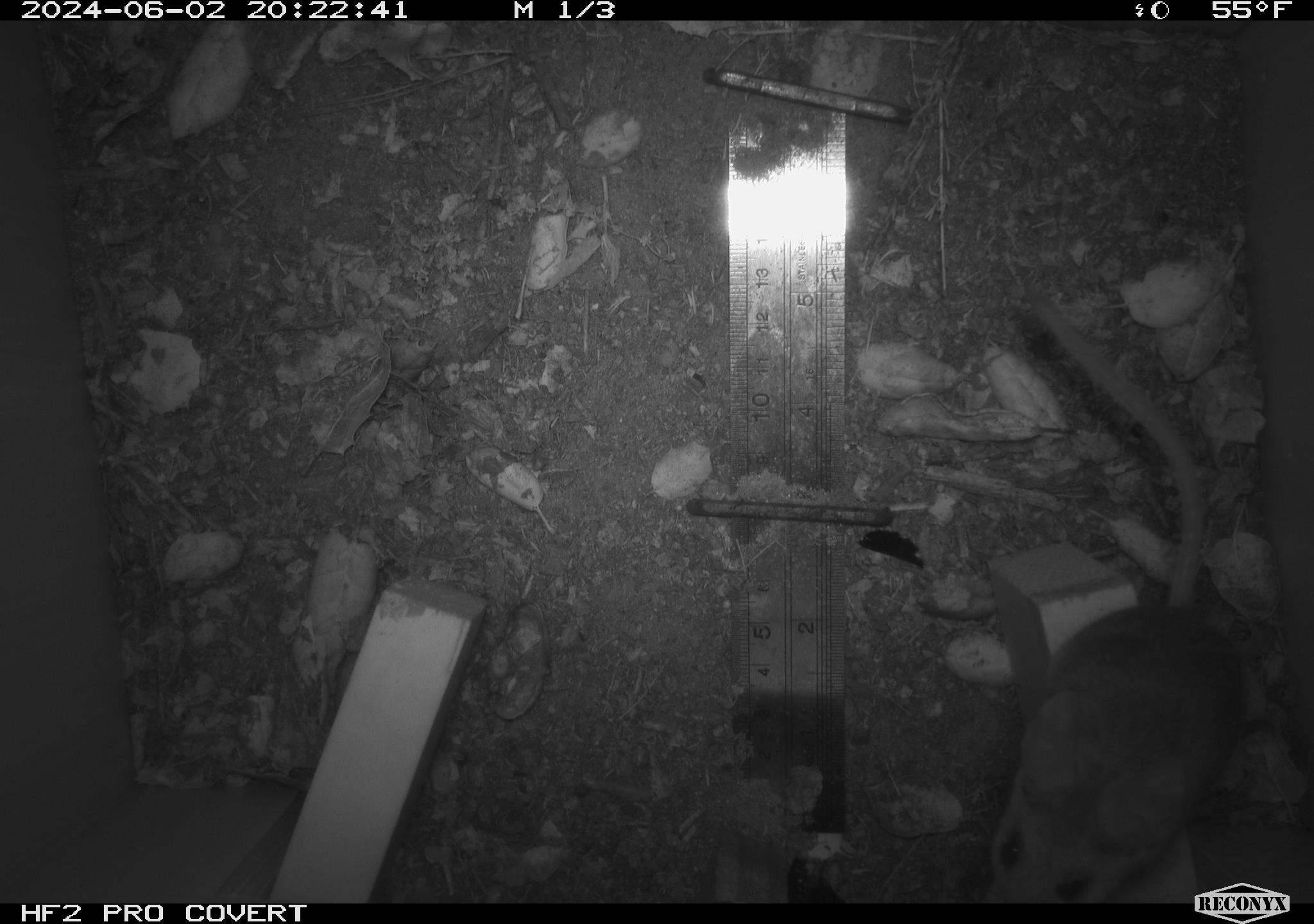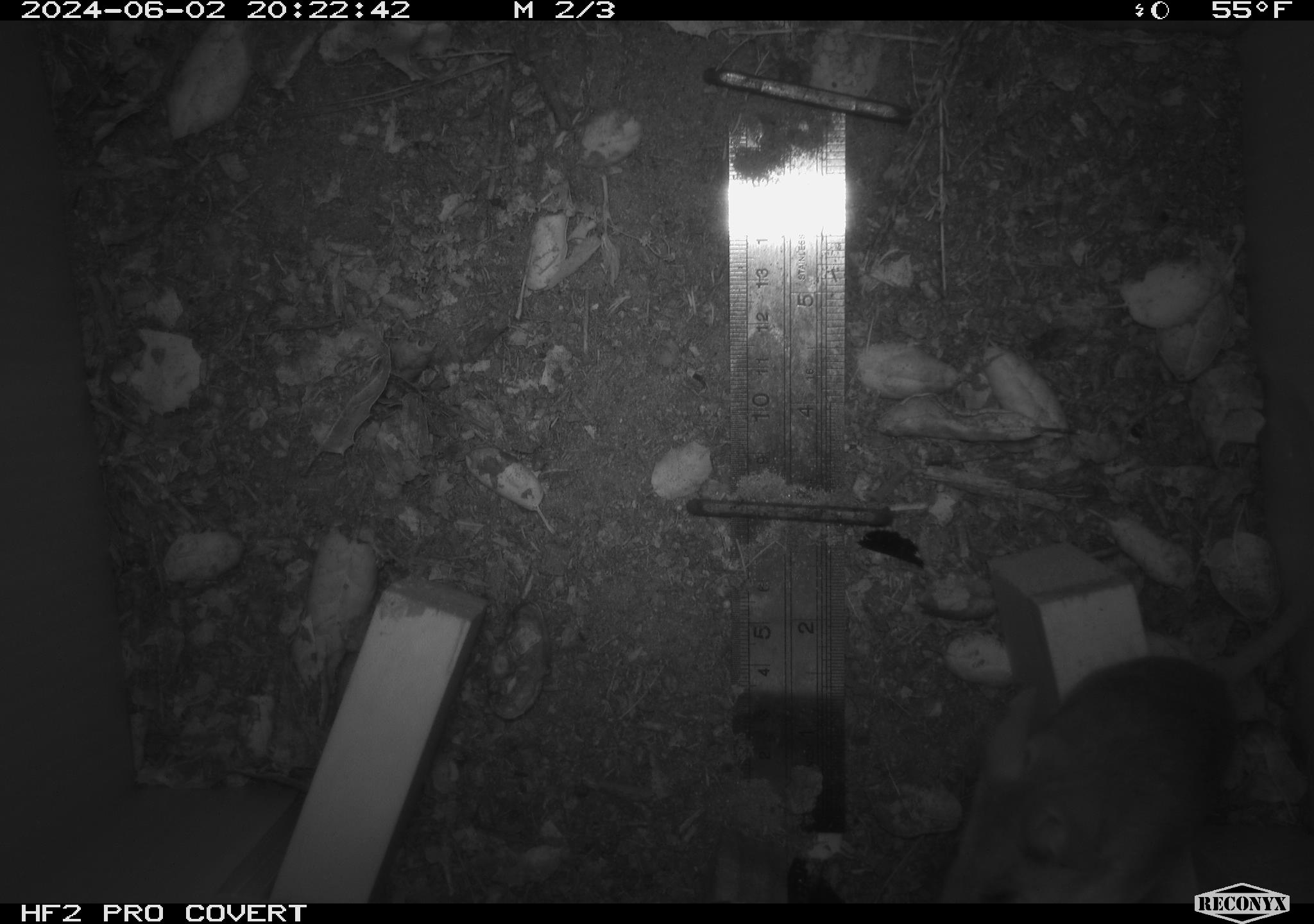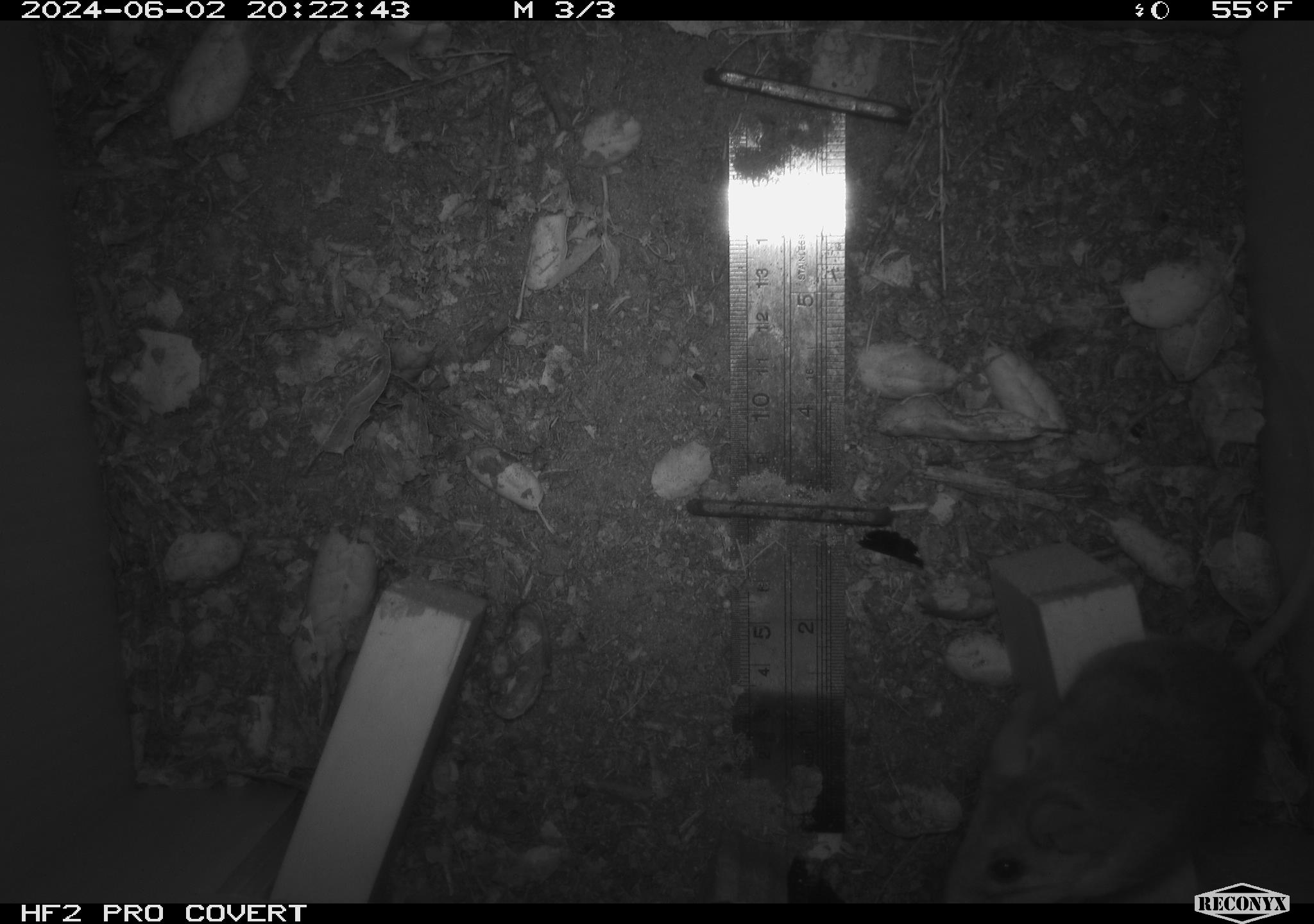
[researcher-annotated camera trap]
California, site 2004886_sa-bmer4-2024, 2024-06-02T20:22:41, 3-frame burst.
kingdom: Animalia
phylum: Chordata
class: Mammalia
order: Rodentia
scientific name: Rodentia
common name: mouse species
Mouse species (Rodentia).